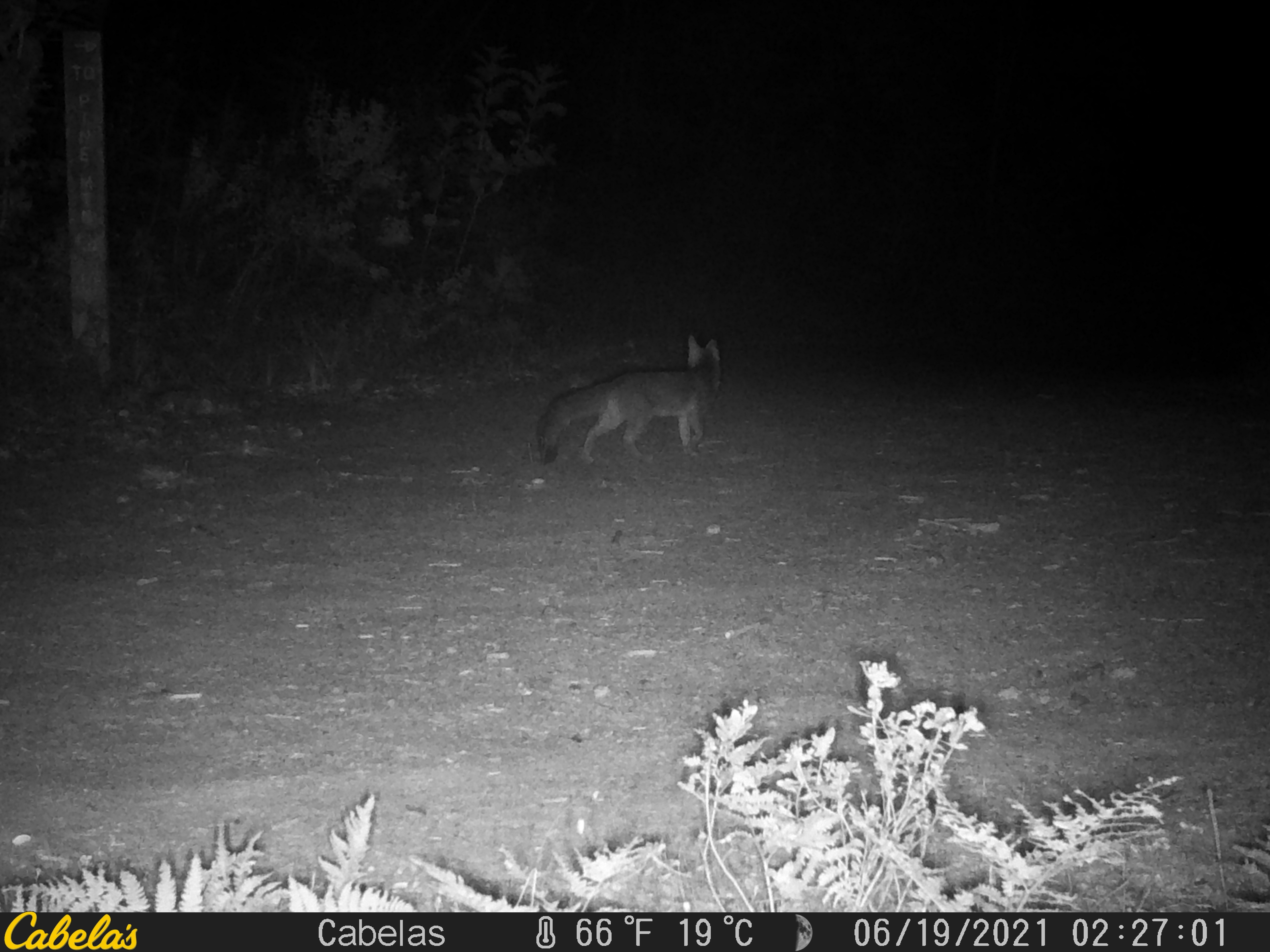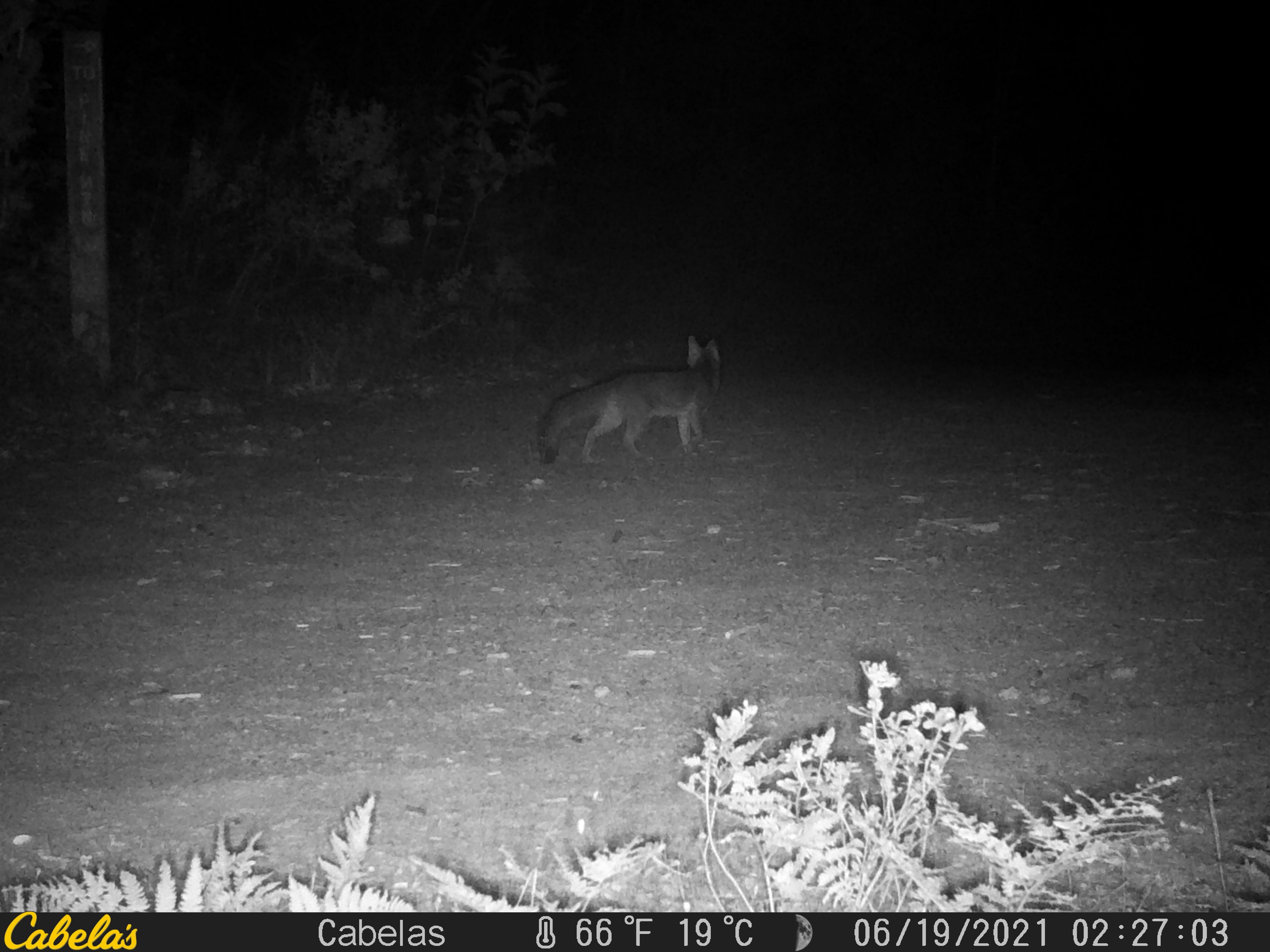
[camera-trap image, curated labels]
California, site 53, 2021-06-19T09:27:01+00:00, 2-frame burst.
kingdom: Animalia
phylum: Chordata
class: Mammalia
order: Carnivora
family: Canidae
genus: Urocyon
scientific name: Urocyon cinereoargenteus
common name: gray fox